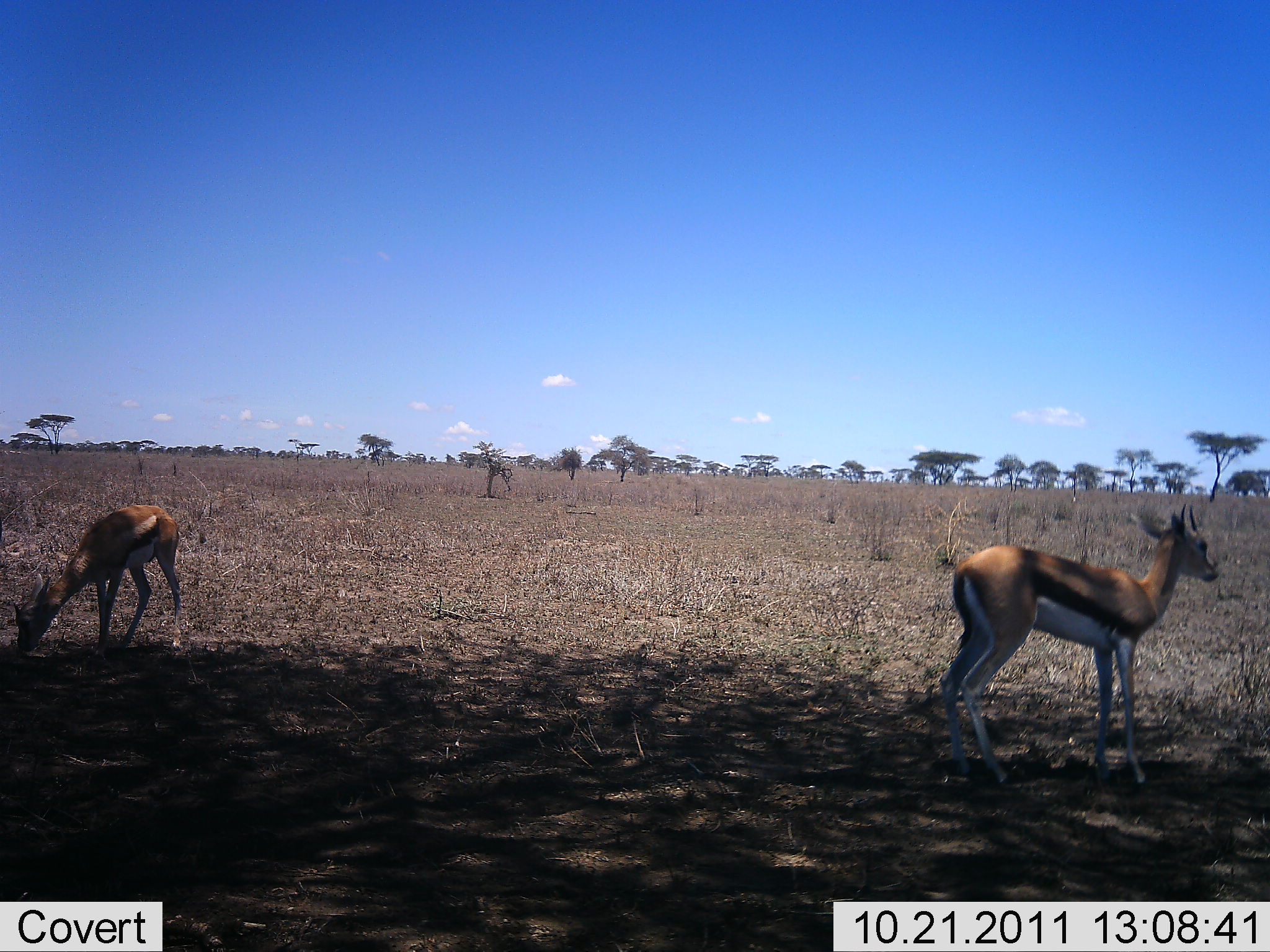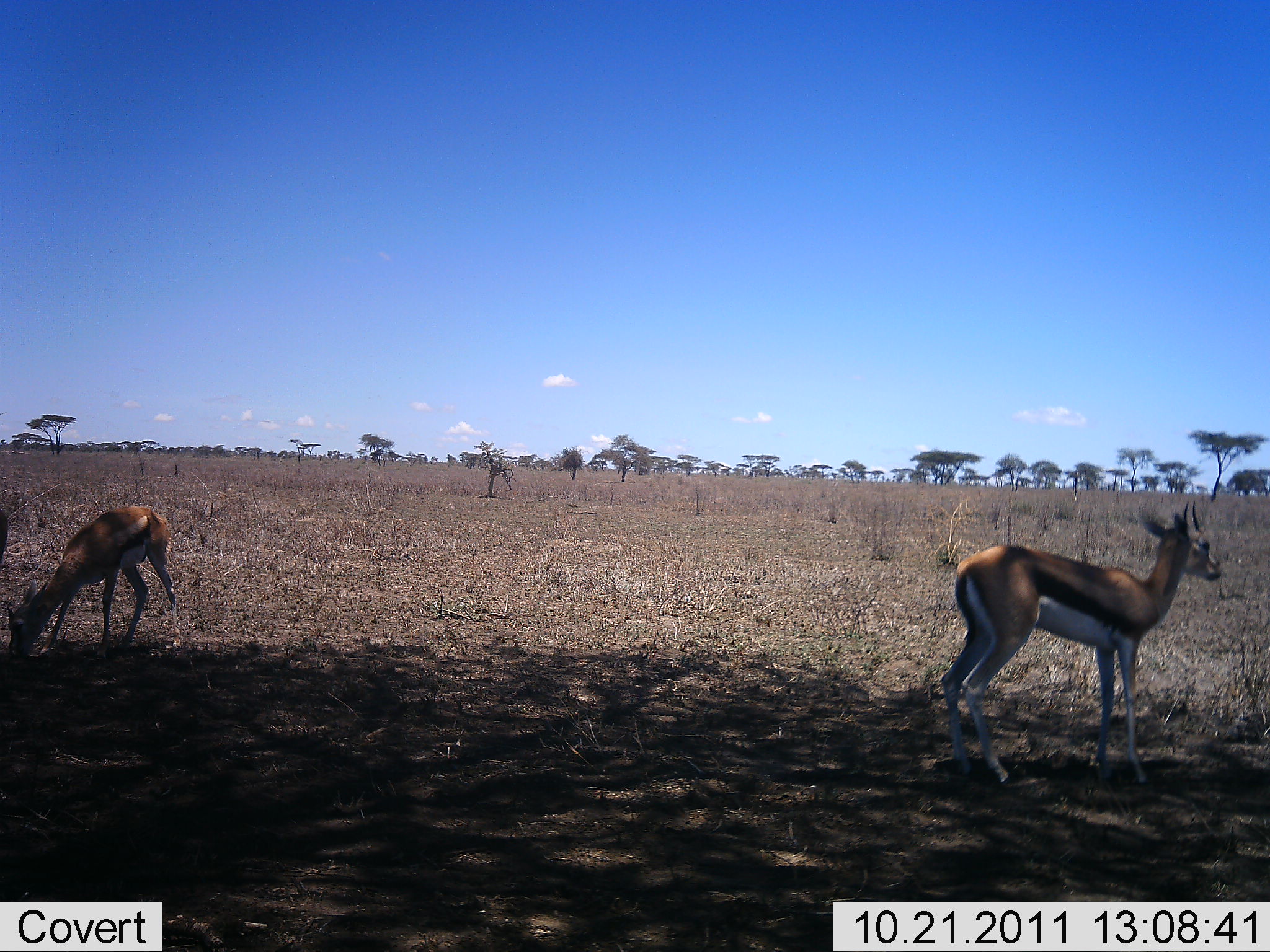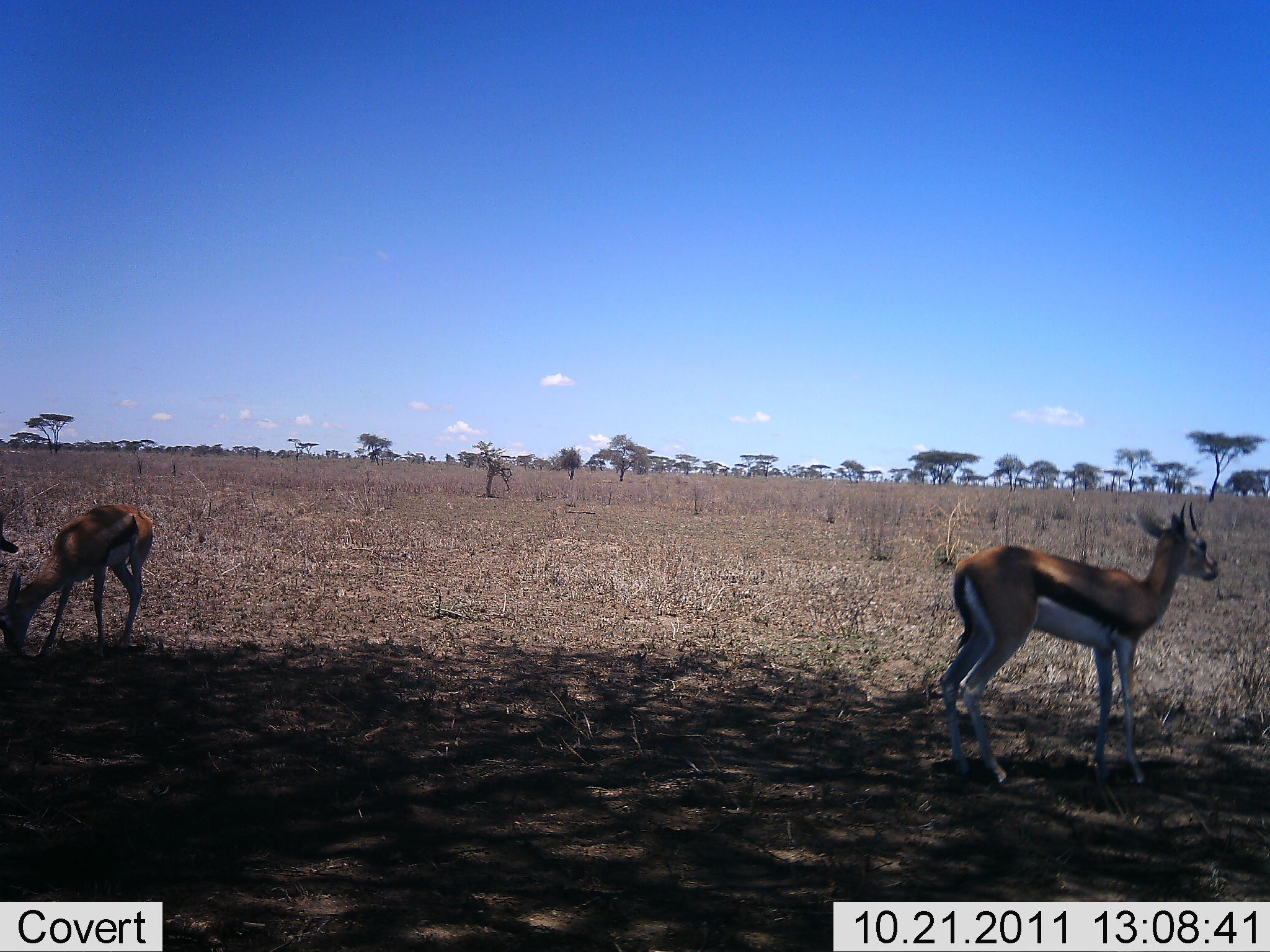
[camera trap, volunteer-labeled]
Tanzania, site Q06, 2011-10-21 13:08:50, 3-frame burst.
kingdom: Animalia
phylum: Chordata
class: Mammalia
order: Artiodactyla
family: Bovidae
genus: Eudorcas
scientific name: Eudorcas thomsonii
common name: thomson's gazelle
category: gazellethomsons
Gazellethomsons (thomson's gazelle) (Eudorcas thomsonii), count 2. Behavior (volunteer vote fractions): standing 83%, resting 8%, moving 17%, interacting 0%. Young present (vote fraction): 0%. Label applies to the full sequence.